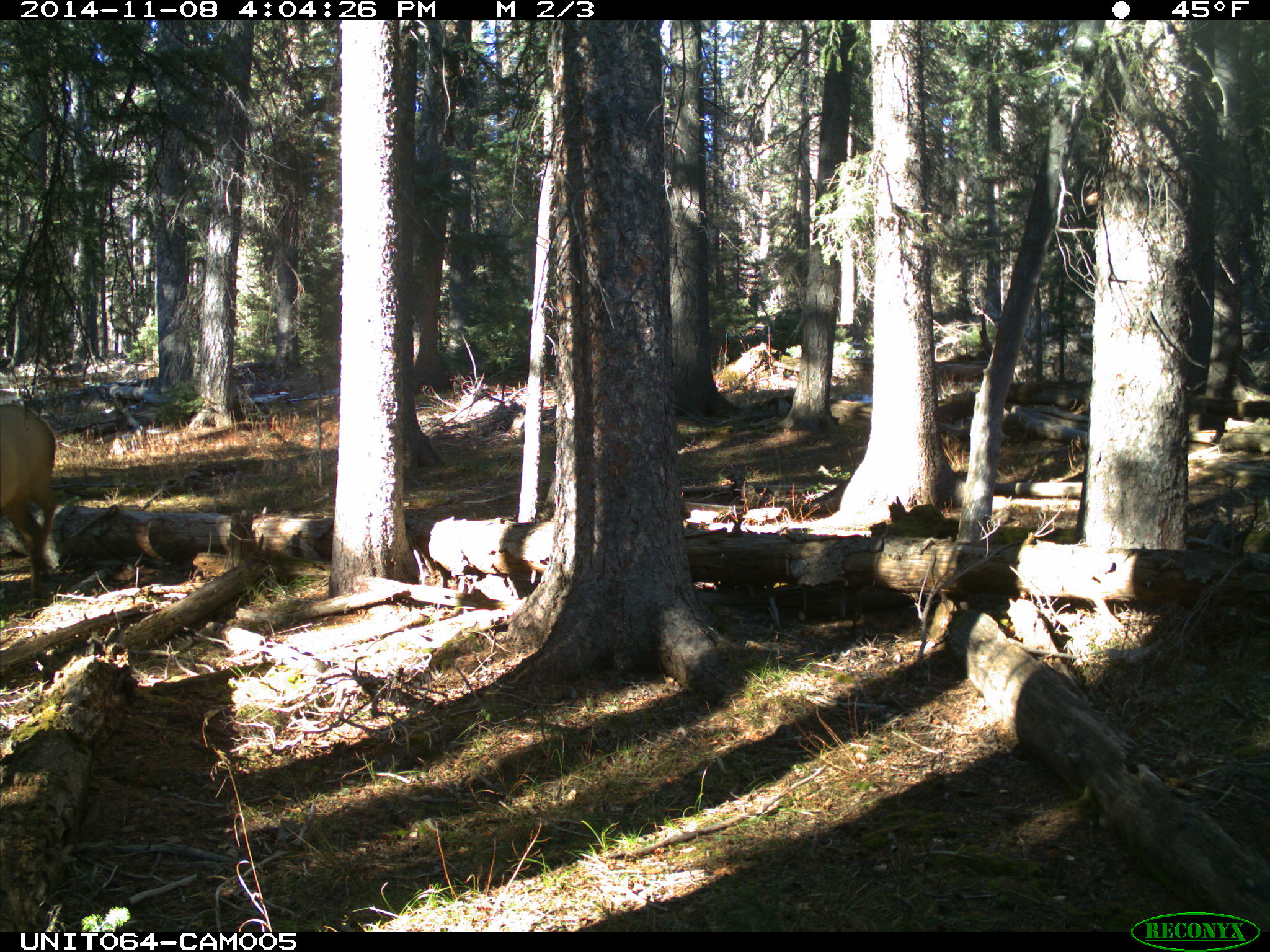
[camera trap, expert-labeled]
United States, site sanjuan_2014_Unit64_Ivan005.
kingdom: Animalia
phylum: Chordata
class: Mammalia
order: Artiodactyla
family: Cervidae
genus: Cervus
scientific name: Cervus elaphus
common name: red deer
Cervus elaphus (red deer).